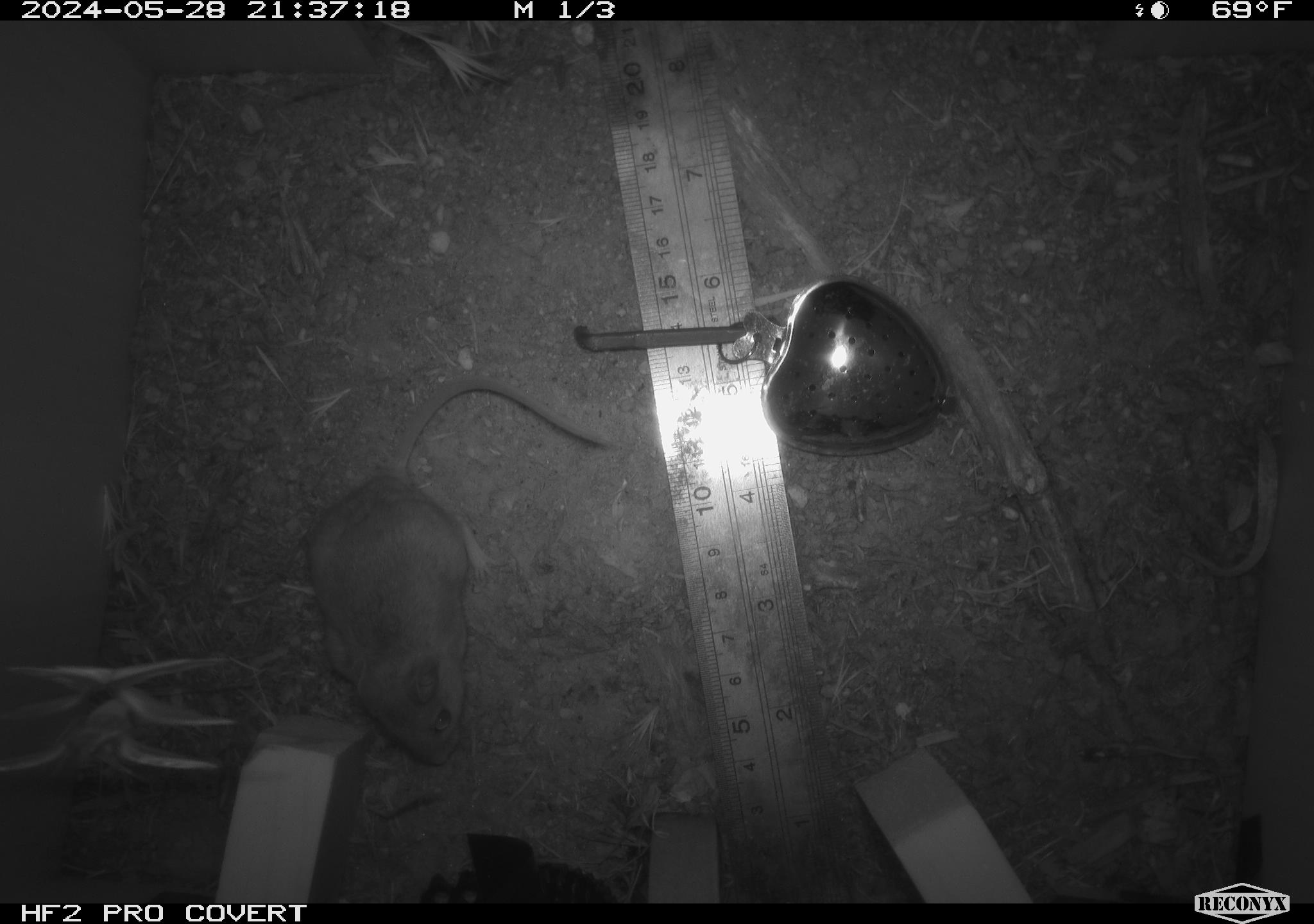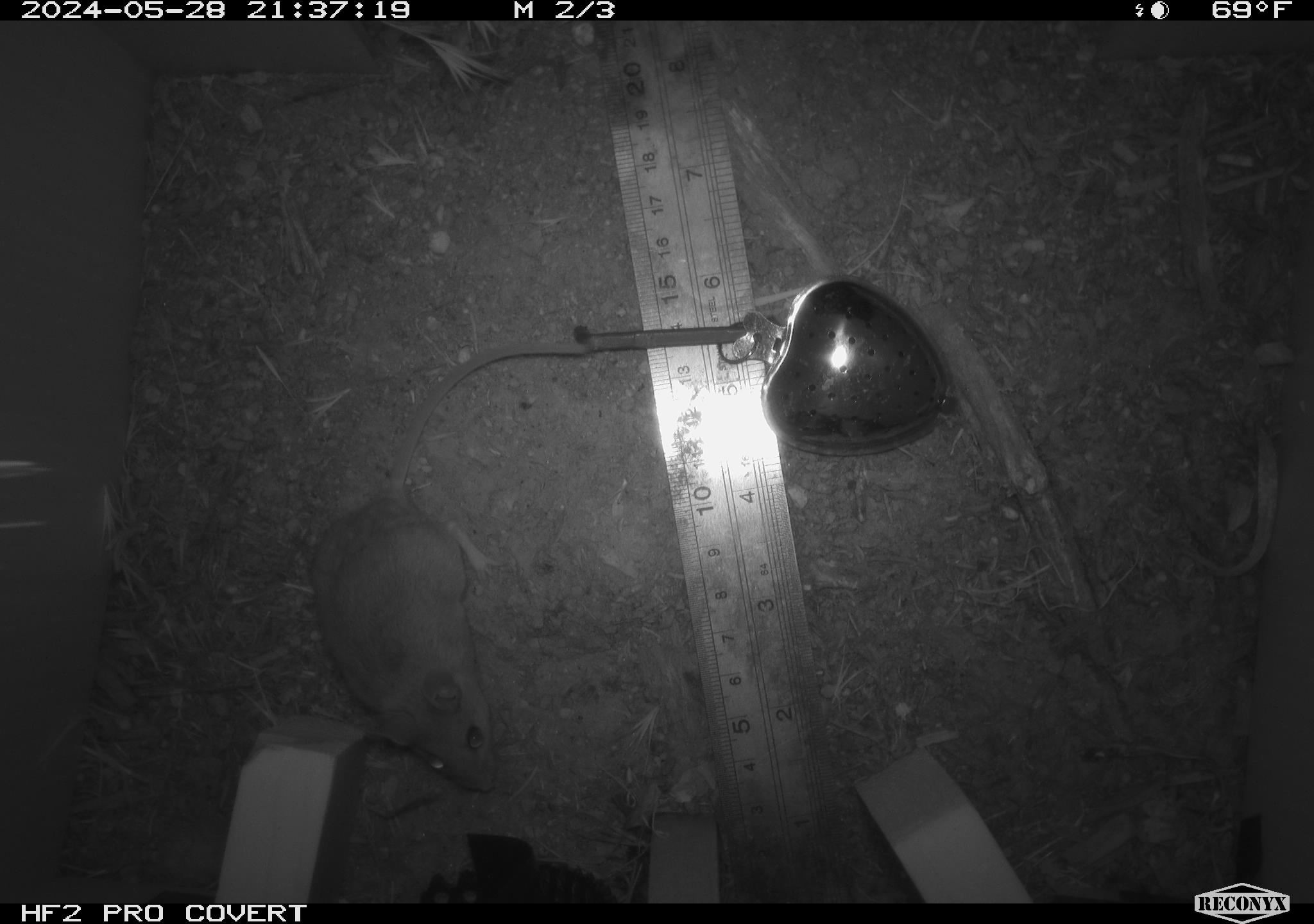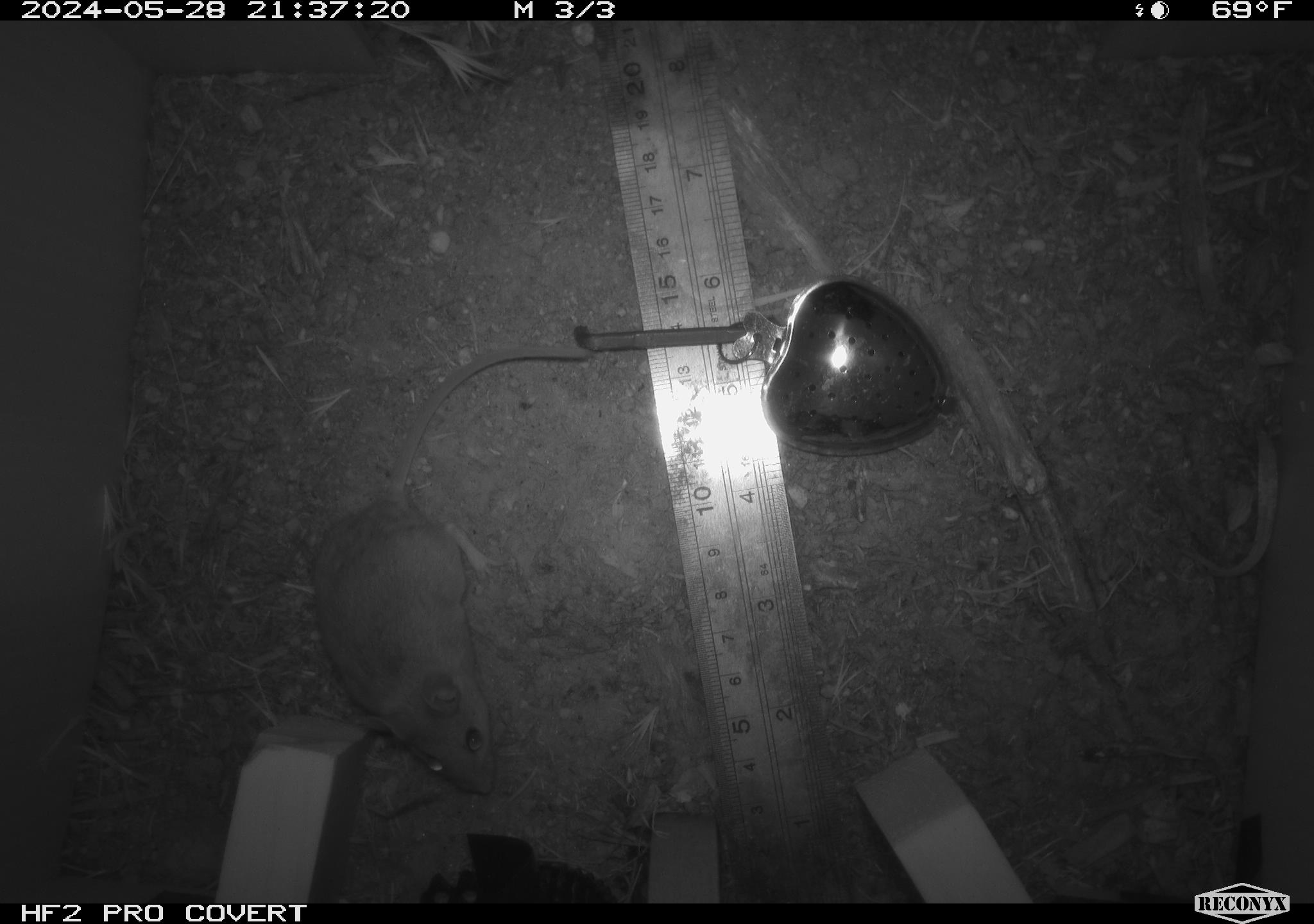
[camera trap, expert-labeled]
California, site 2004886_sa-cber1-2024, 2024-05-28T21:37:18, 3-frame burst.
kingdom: Animalia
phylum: Chordata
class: Mammalia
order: Rodentia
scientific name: Rodentia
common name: mouse species